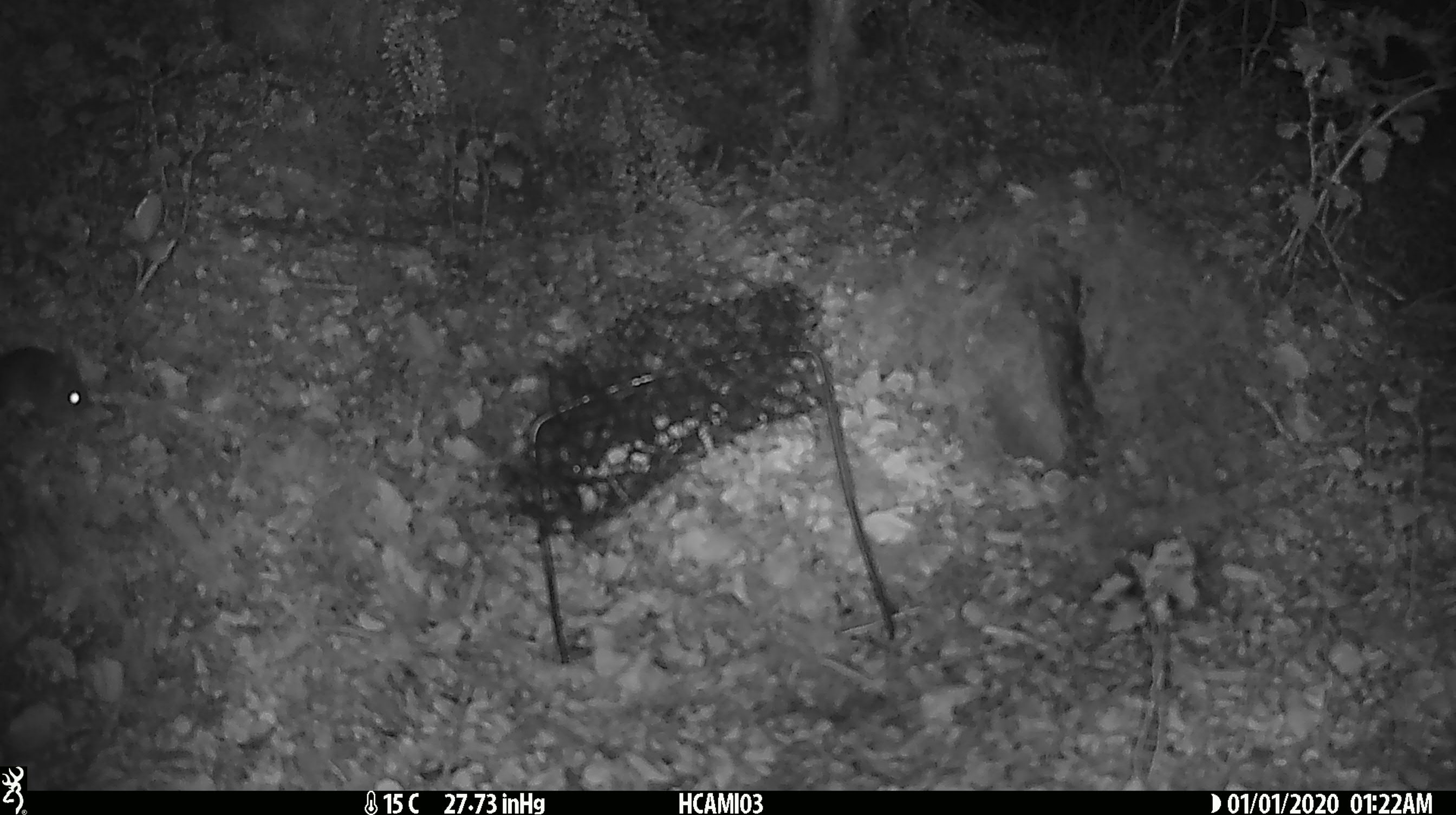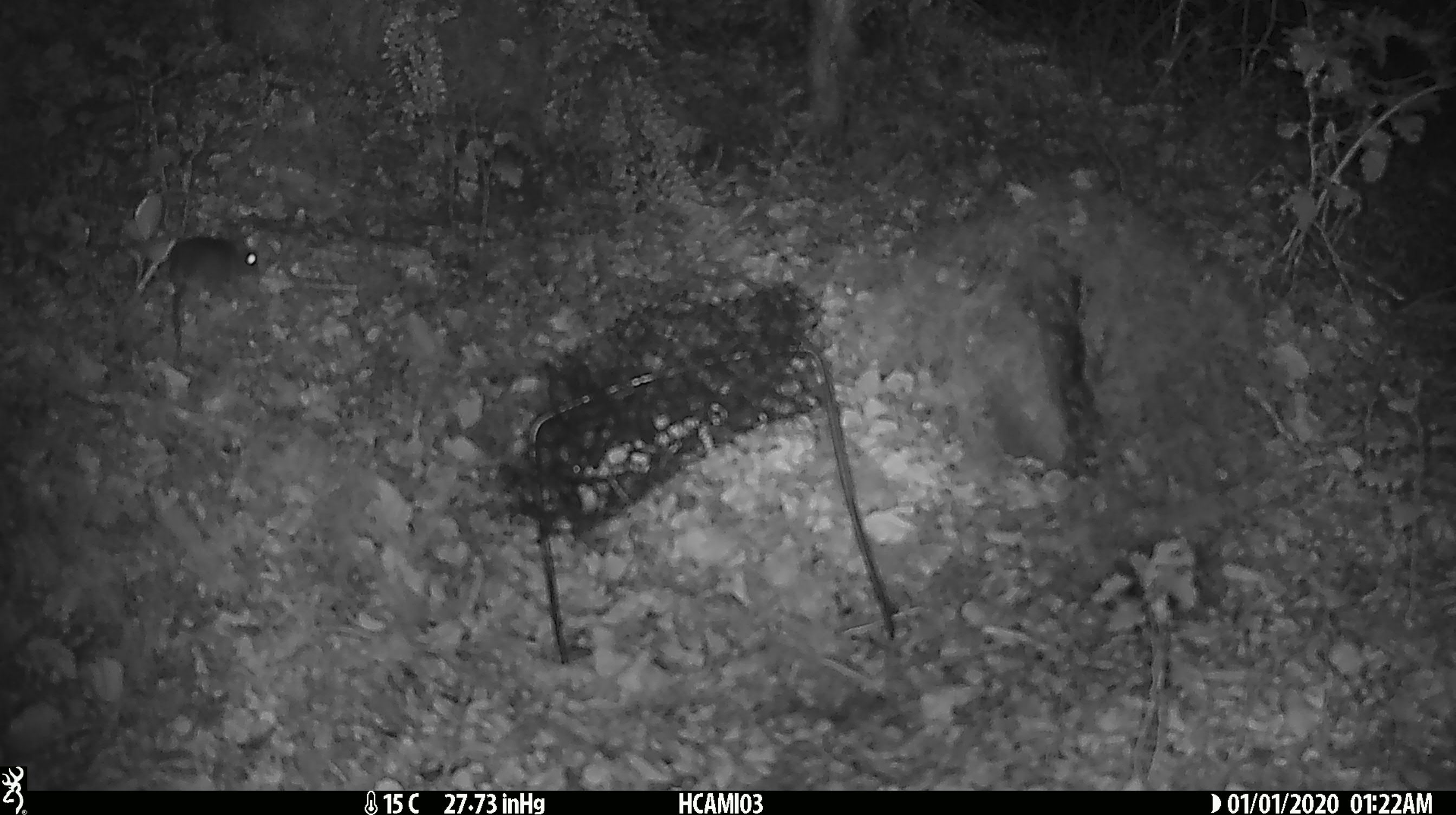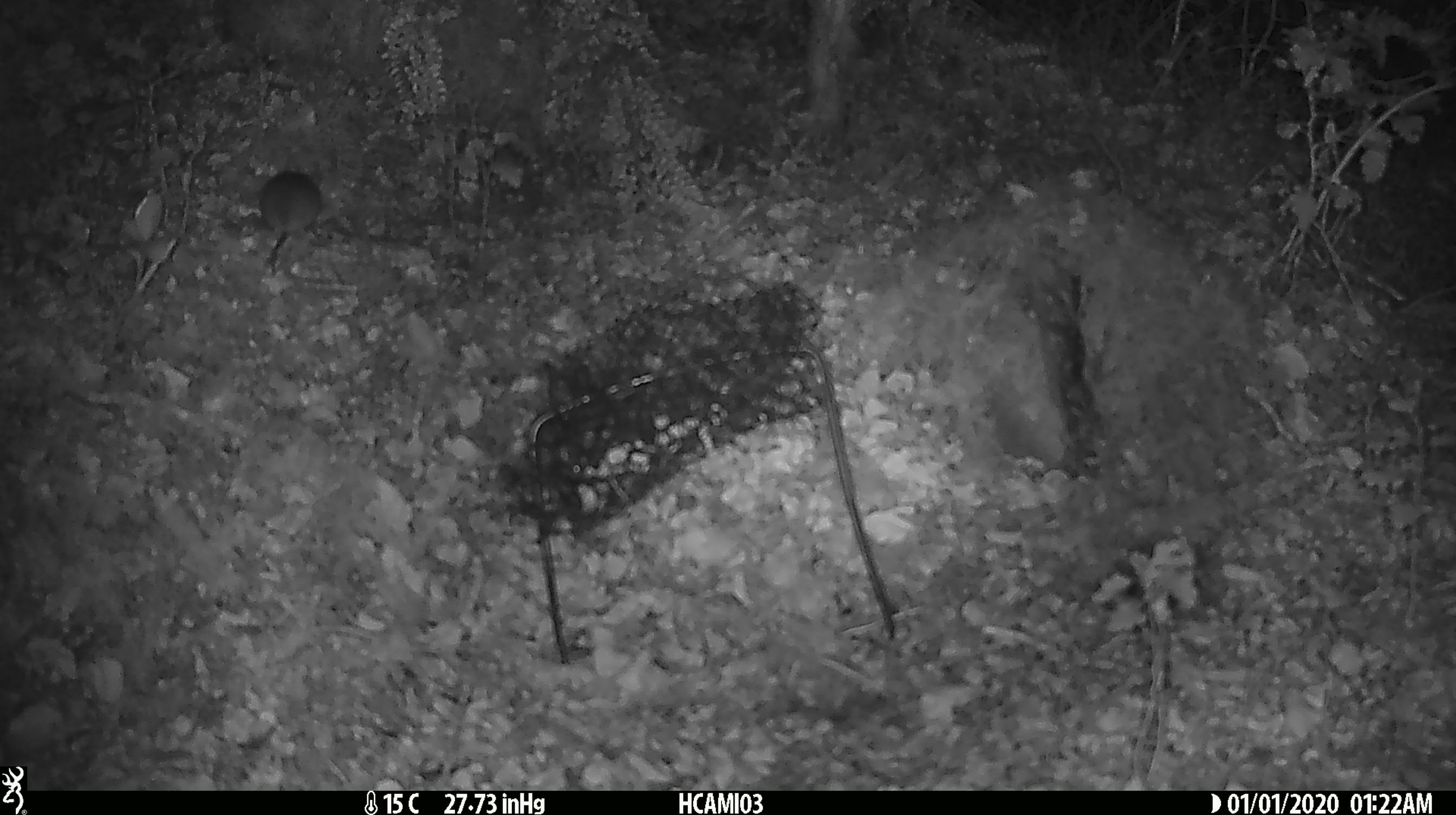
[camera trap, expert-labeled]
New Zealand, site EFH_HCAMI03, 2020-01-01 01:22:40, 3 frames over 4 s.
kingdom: Animalia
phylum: Chordata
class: Mammalia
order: Rodentia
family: Muridae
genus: Mus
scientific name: Mus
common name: mouse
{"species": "mouse (Mus)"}